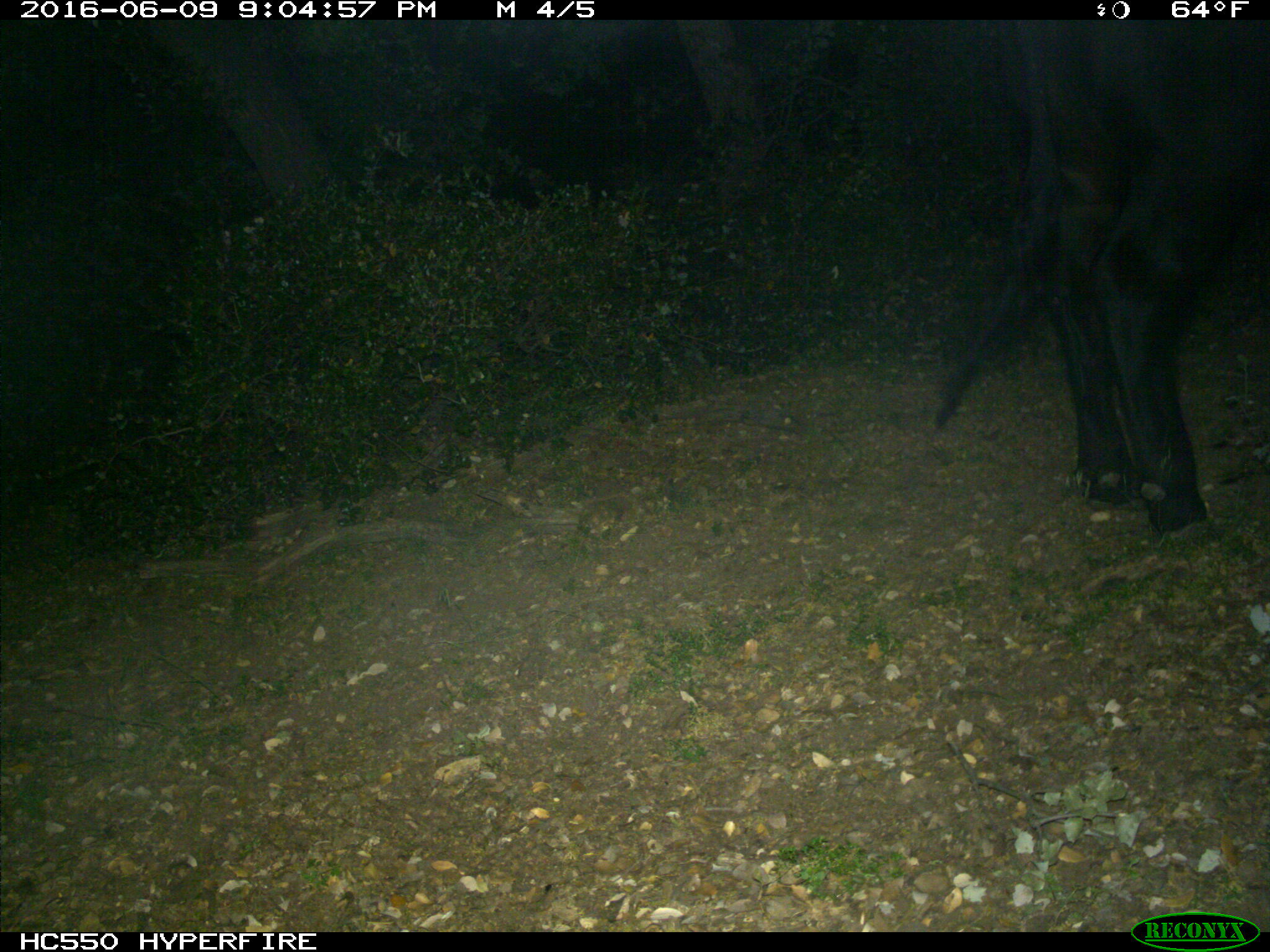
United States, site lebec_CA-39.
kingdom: Animalia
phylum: Chordata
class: Mammalia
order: Artiodactyla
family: Bovidae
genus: Bos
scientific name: Bos taurus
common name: domestic cow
Bos taurus (domestic cow).